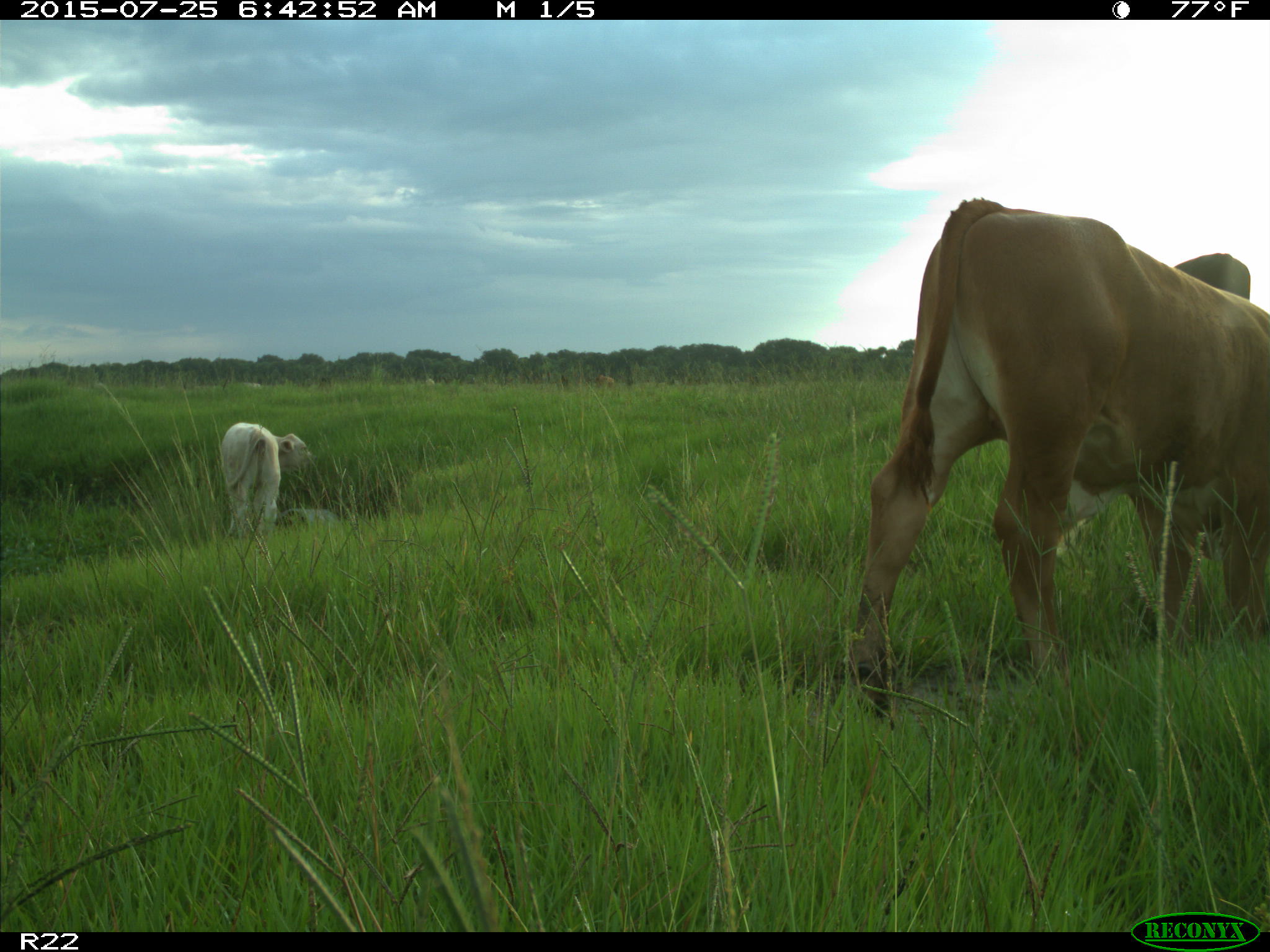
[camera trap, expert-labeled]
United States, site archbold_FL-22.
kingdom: Animalia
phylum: Chordata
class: Mammalia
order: Artiodactyla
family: Bovidae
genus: Bos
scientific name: Bos taurus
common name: domestic cow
Bos taurus (domestic cow).